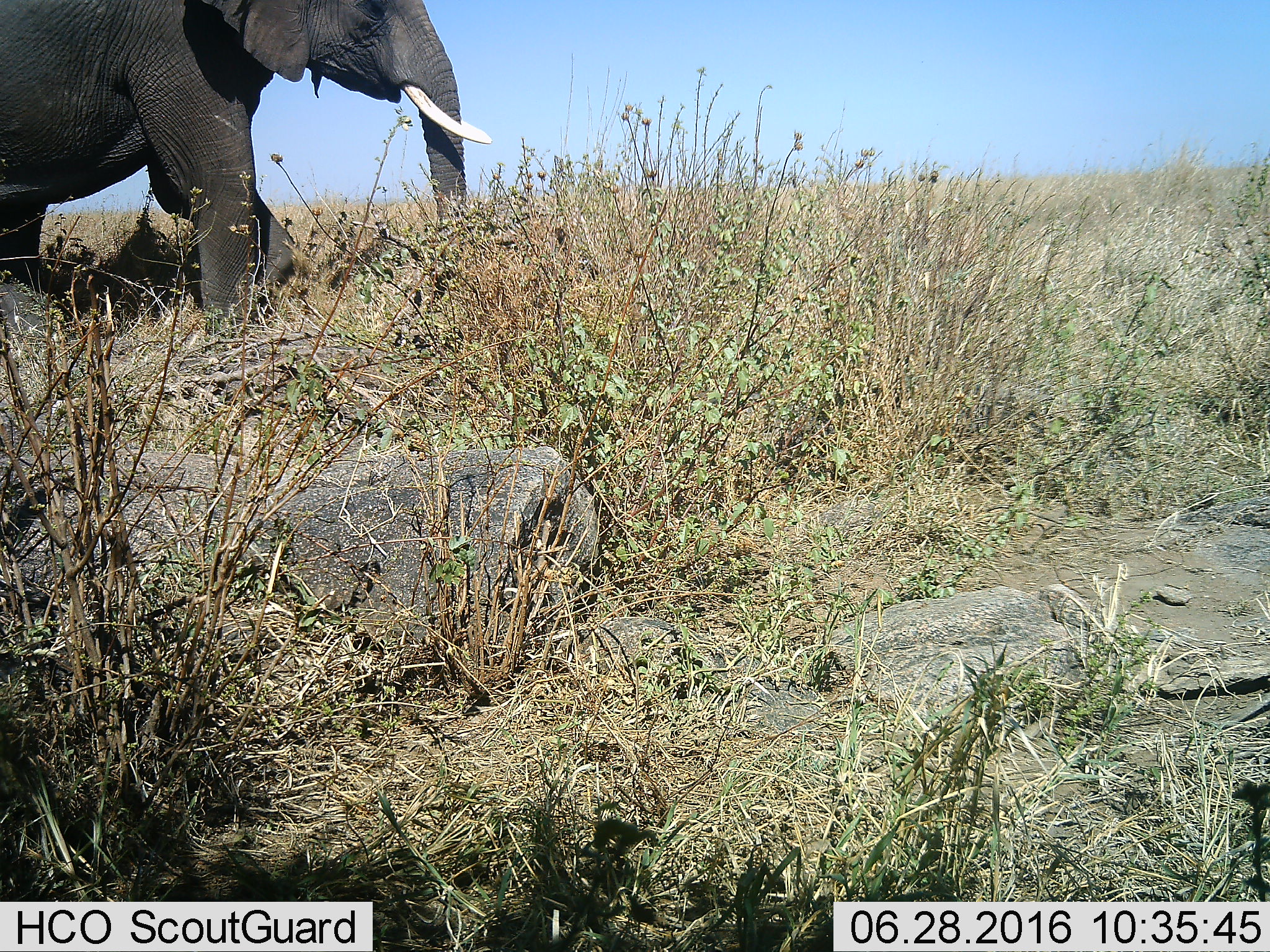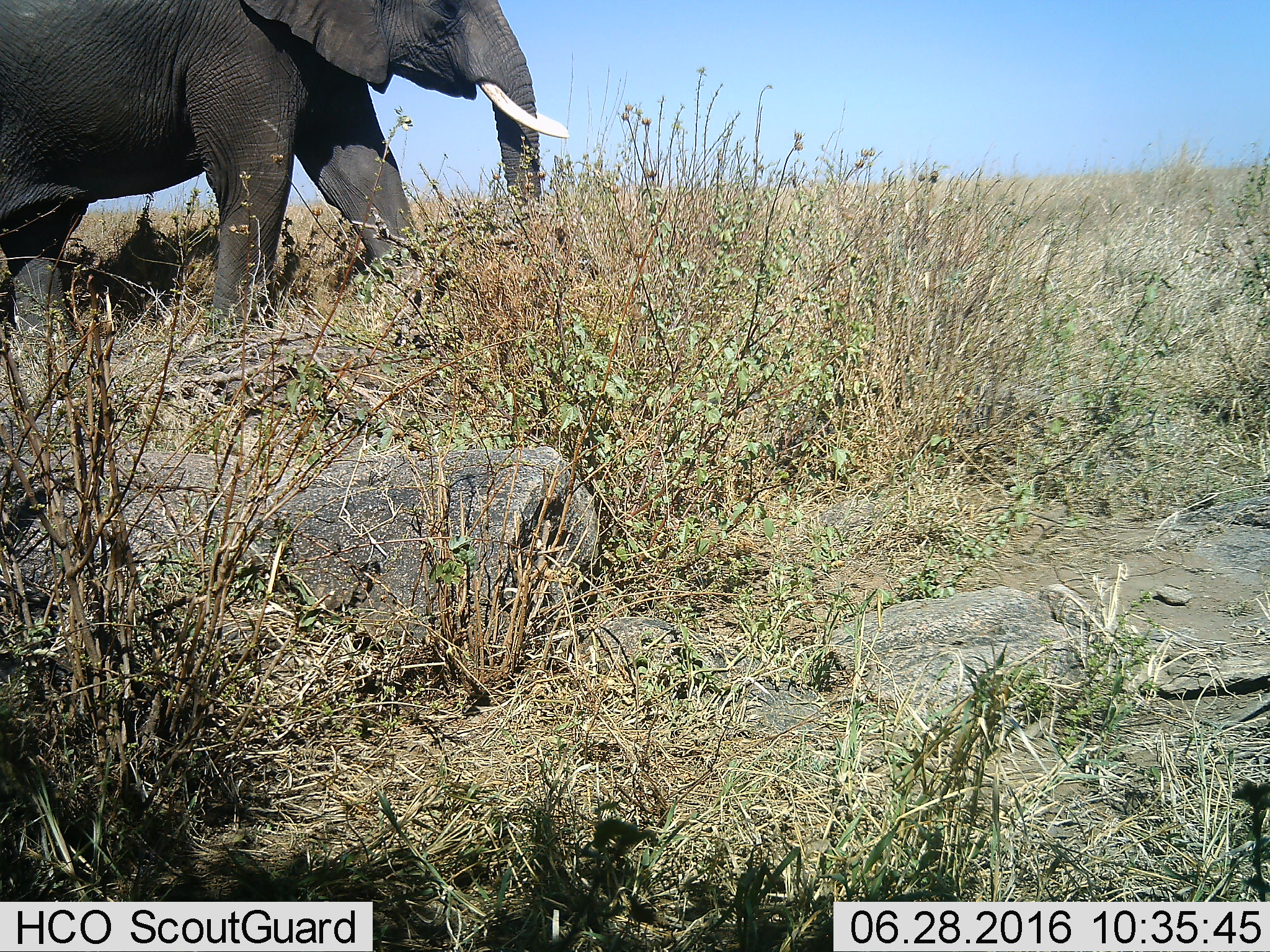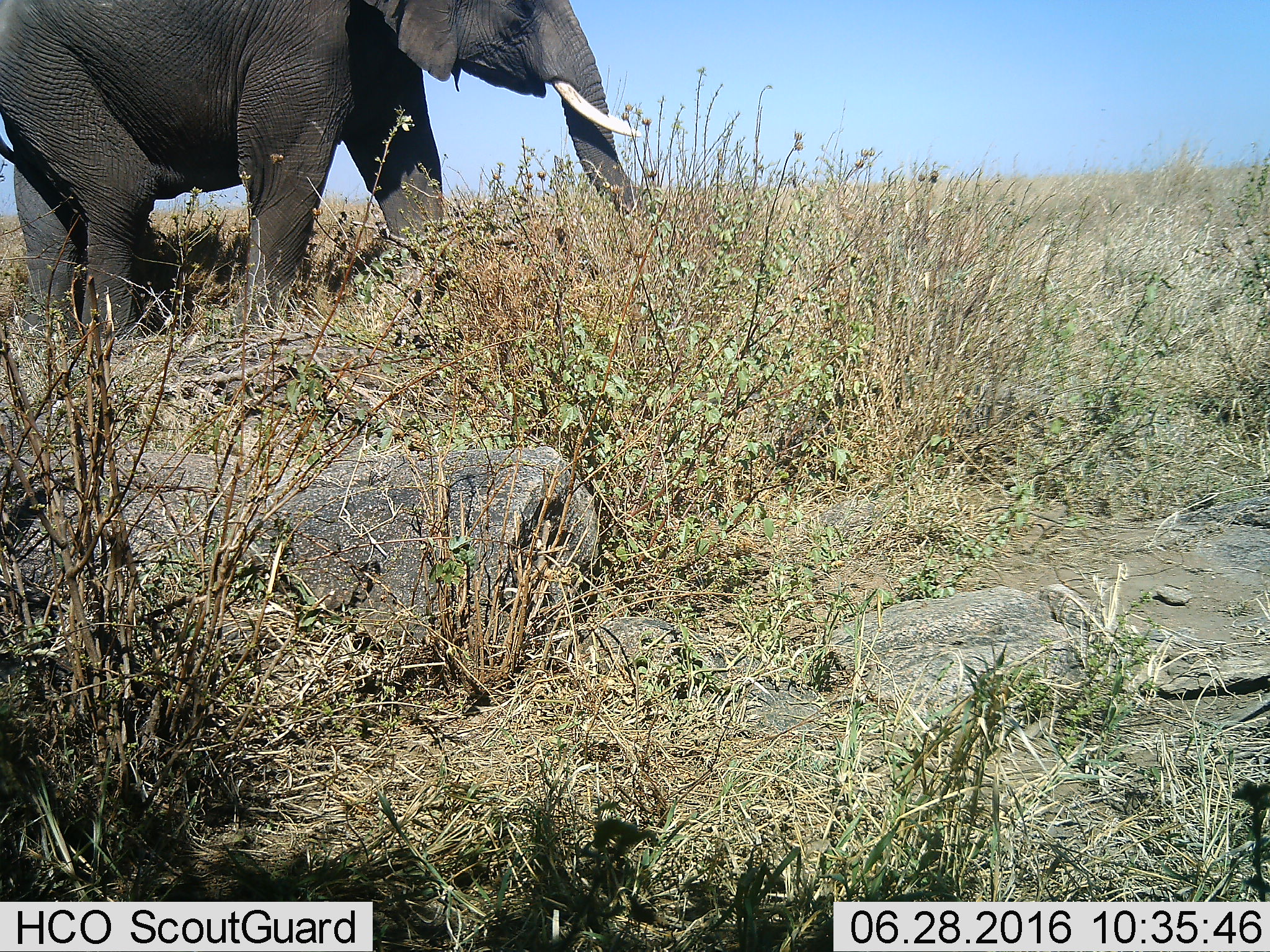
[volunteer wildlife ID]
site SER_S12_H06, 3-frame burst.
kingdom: Animalia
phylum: Chordata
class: Mammalia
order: Proboscidea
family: Elephantidae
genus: Loxodonta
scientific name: Loxodonta africana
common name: african bush elephant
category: elephant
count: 1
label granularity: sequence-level